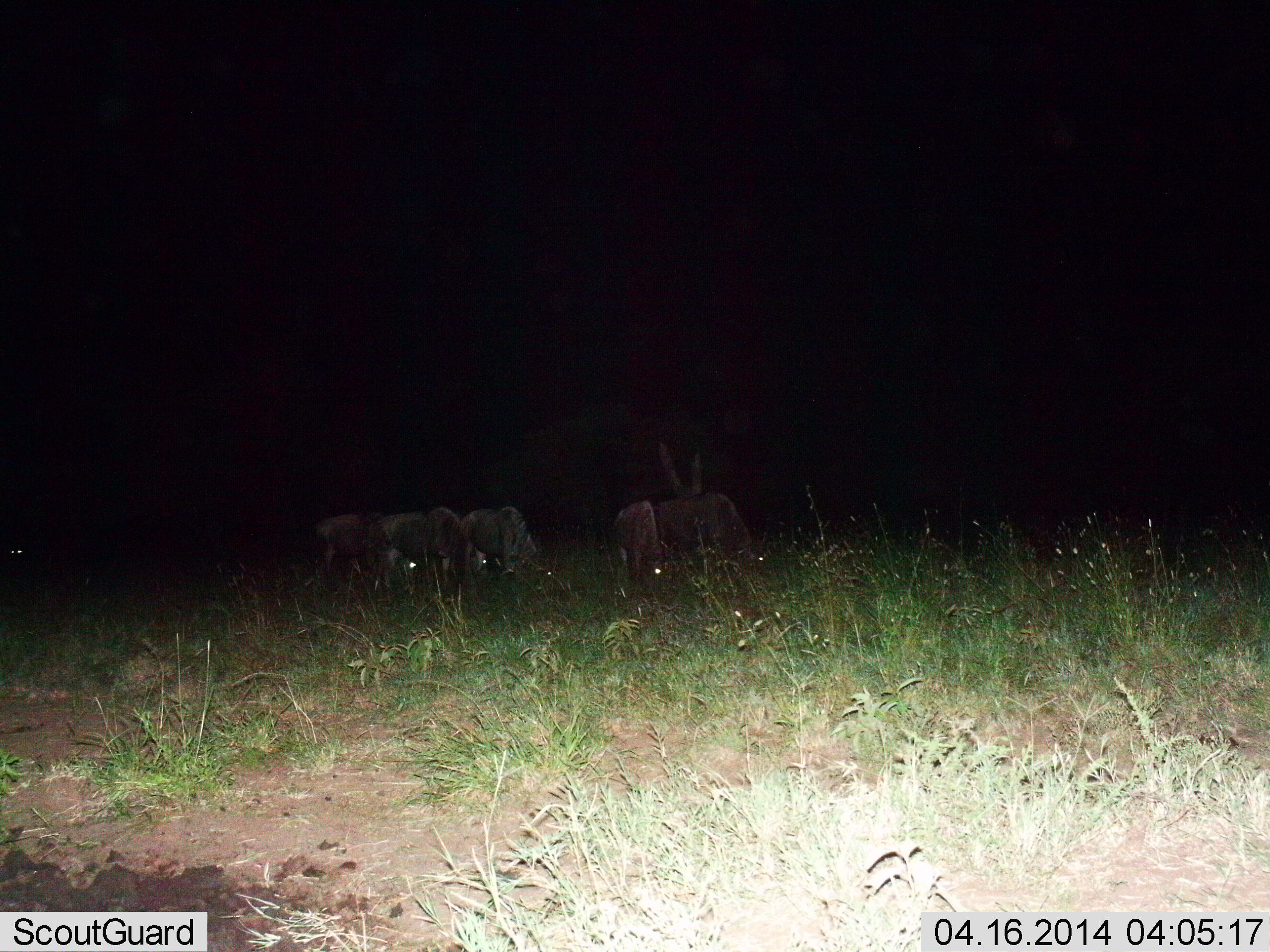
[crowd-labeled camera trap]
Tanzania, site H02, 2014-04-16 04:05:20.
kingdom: Animalia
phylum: Chordata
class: Mammalia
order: Artiodactyla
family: Bovidae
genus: Connochaetes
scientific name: Connochaetes taurinus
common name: blue wildebeest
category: wildebeest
Wildebeest (blue wildebeest) (Connochaetes taurinus), count 6. Behavior (volunteer vote fractions): standing 40%, resting 0%, moving 0%, interacting 0%. Young present (vote fraction): 0%. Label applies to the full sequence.